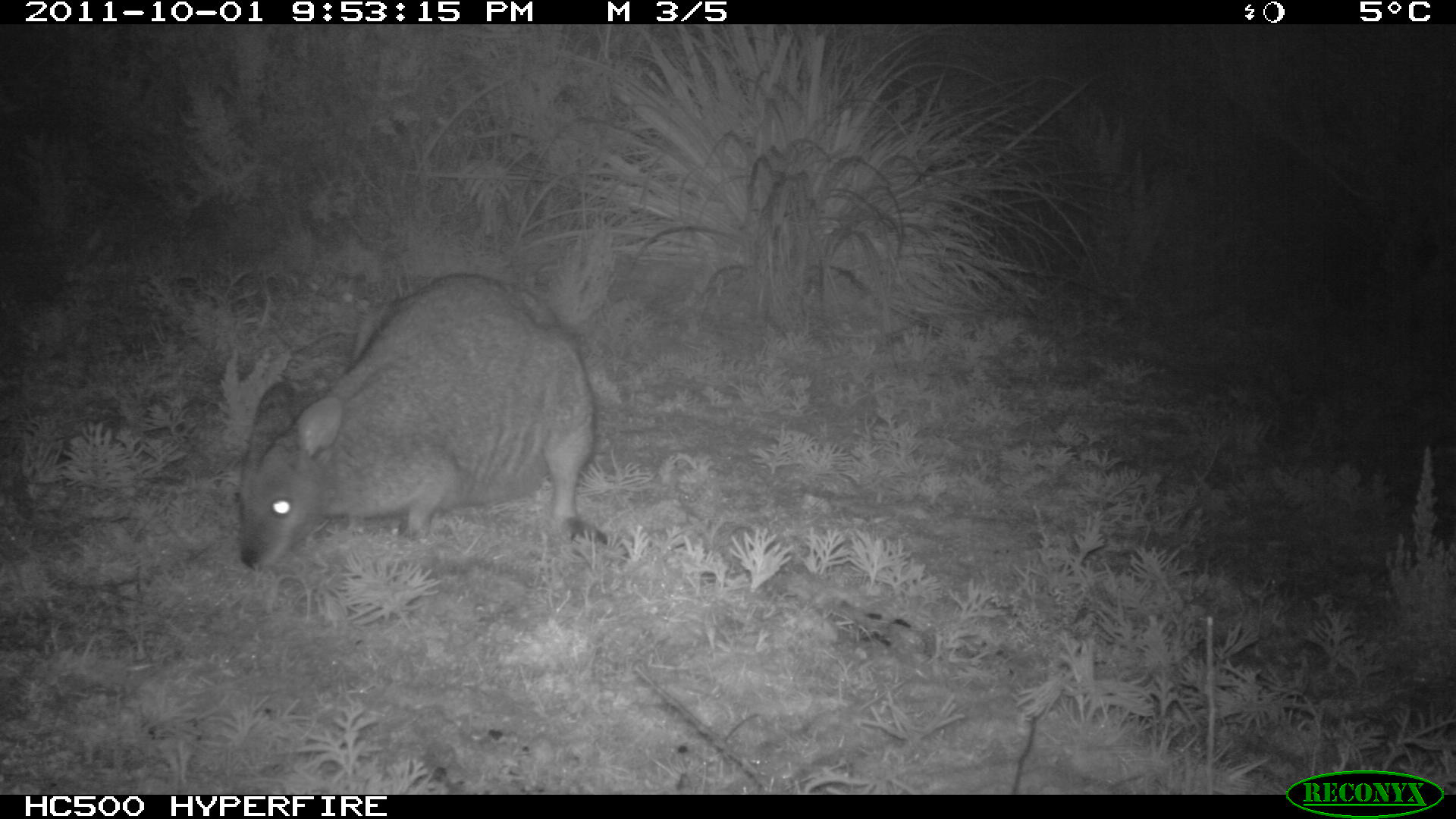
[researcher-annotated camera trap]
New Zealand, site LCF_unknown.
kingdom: Animalia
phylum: Chordata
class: Mammalia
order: Diprotodontia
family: Macropodidae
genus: Notamacropus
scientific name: Notamacropus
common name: wallaby